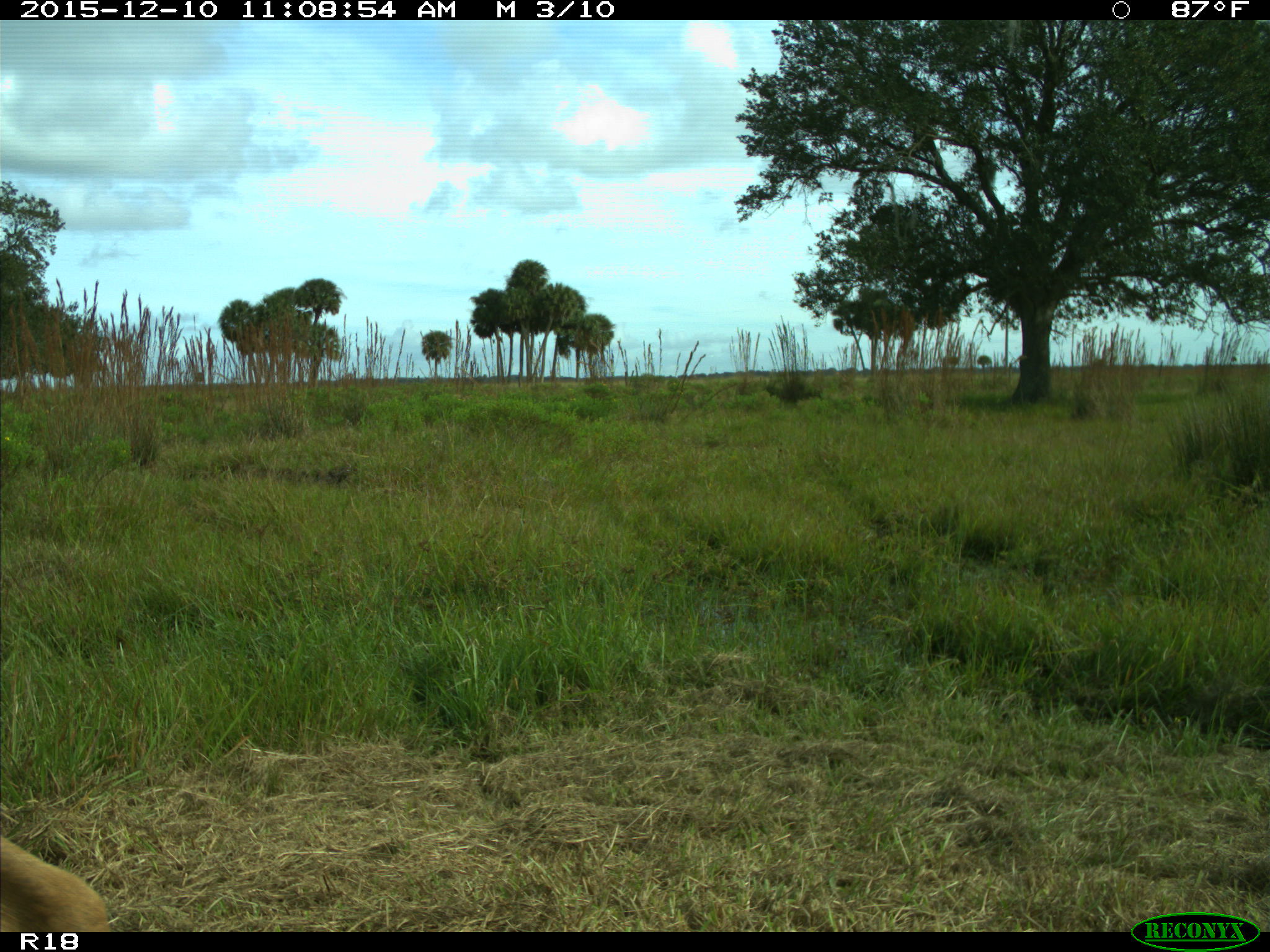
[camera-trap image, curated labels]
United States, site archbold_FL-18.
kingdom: Animalia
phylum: Chordata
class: Mammalia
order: Artiodactyla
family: Cervidae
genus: Odocoileus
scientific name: Odocoileus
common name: deer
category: unidentified deer